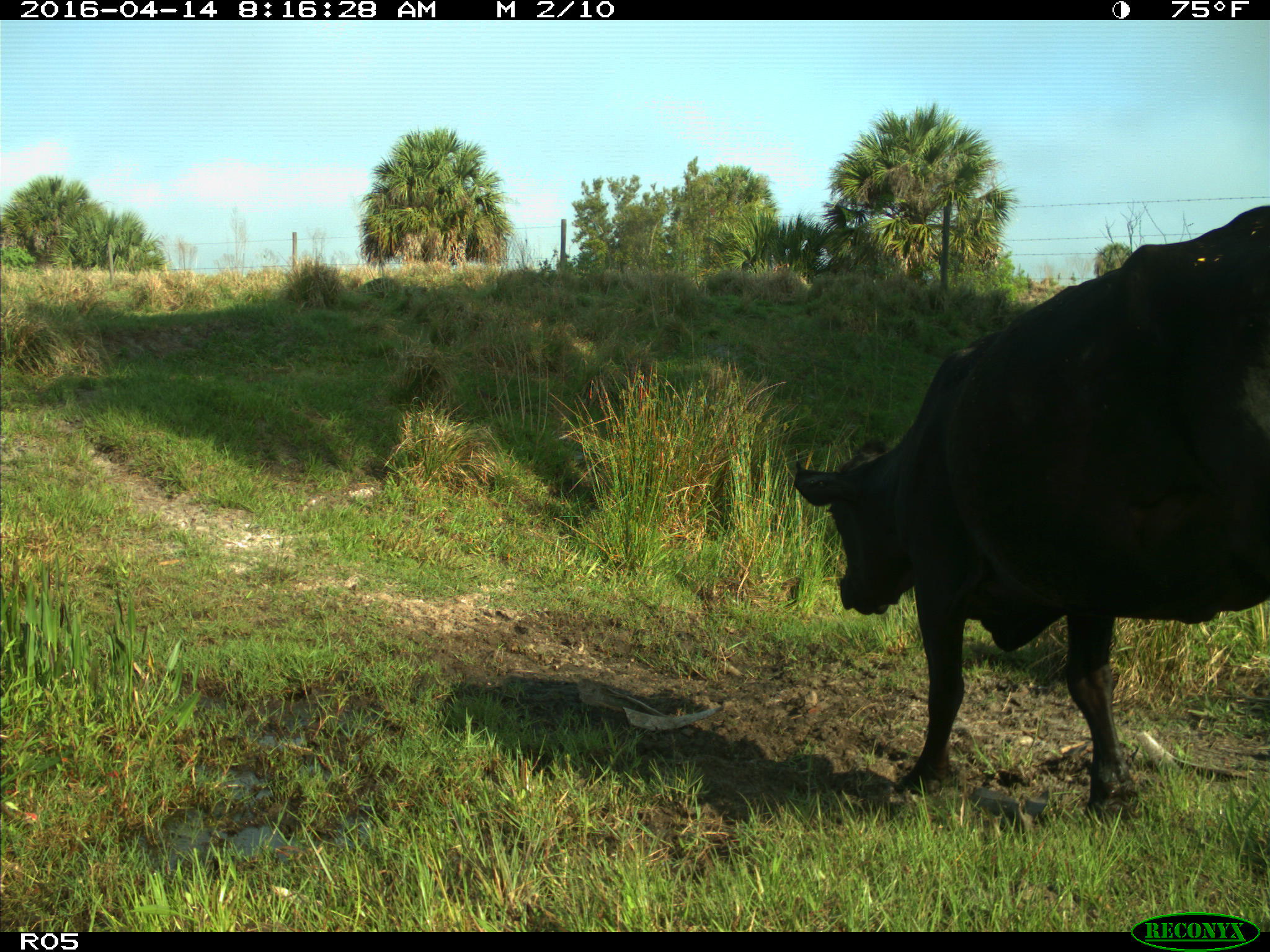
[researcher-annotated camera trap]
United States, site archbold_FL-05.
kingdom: Animalia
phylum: Chordata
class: Mammalia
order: Artiodactyla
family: Bovidae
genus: Bos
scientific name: Bos taurus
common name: domestic cow